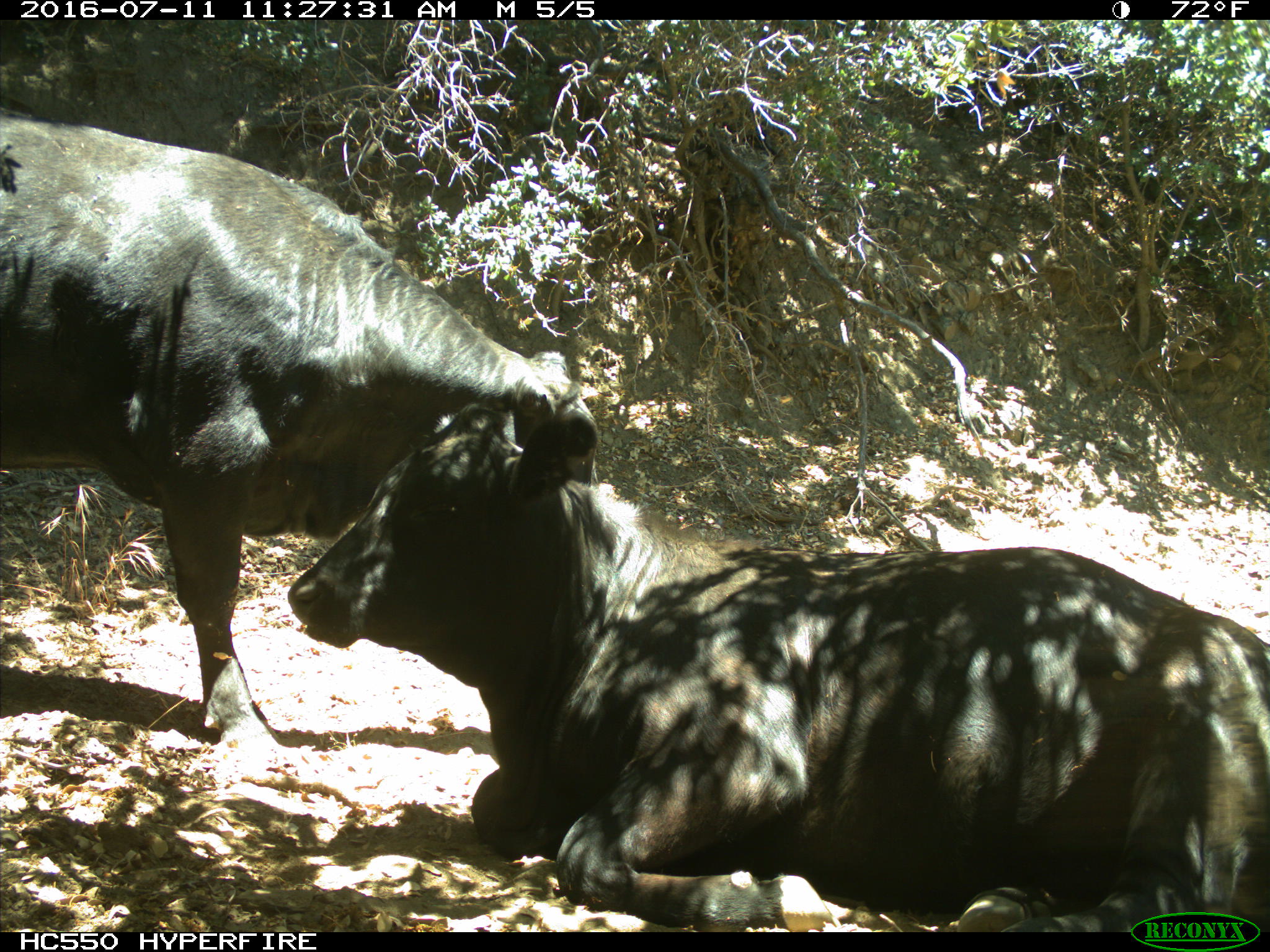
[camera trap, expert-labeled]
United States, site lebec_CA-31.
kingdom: Animalia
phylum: Chordata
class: Mammalia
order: Artiodactyla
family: Bovidae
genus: Bos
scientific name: Bos taurus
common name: domestic cow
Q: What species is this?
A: Bos taurus (domestic cow).